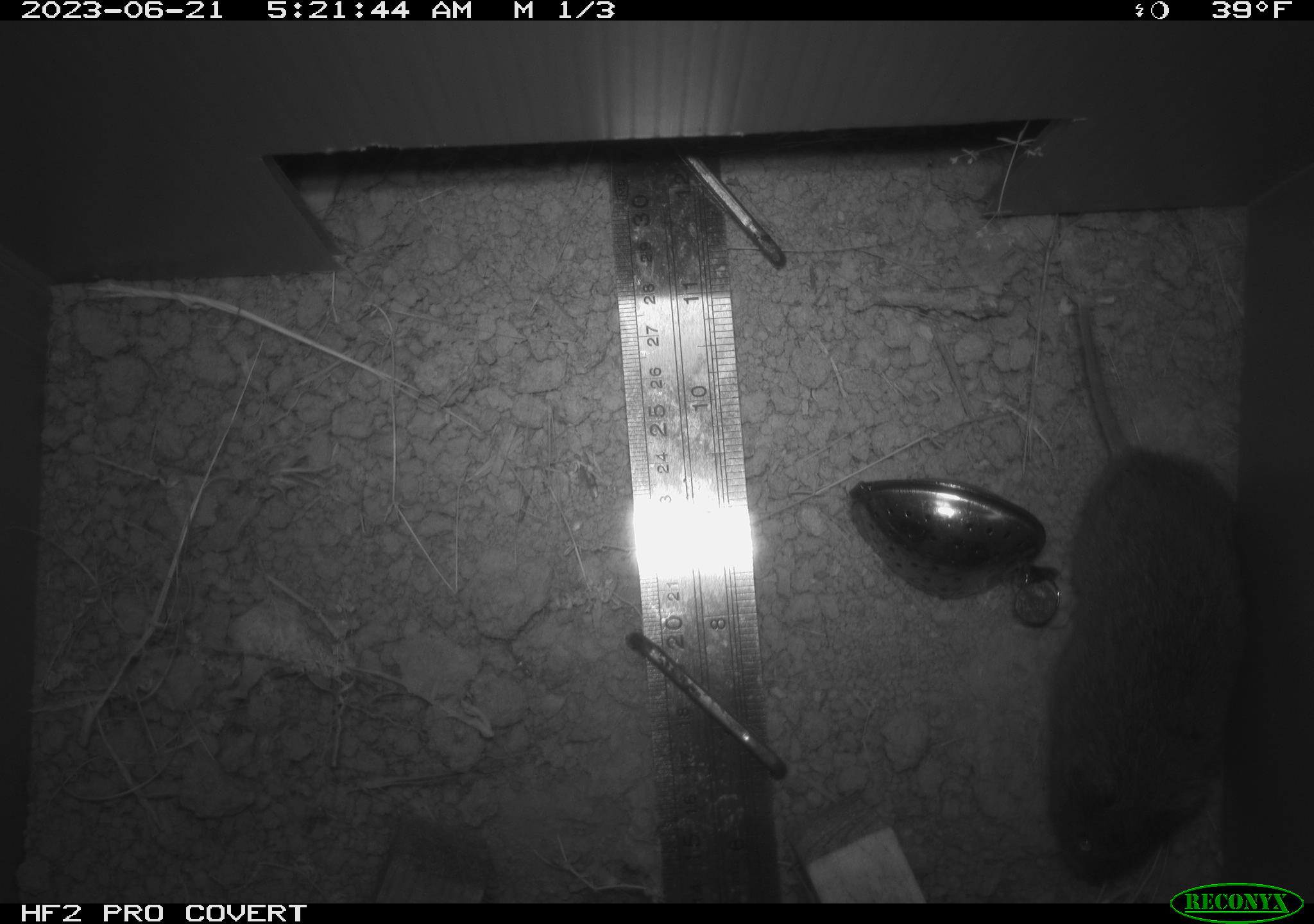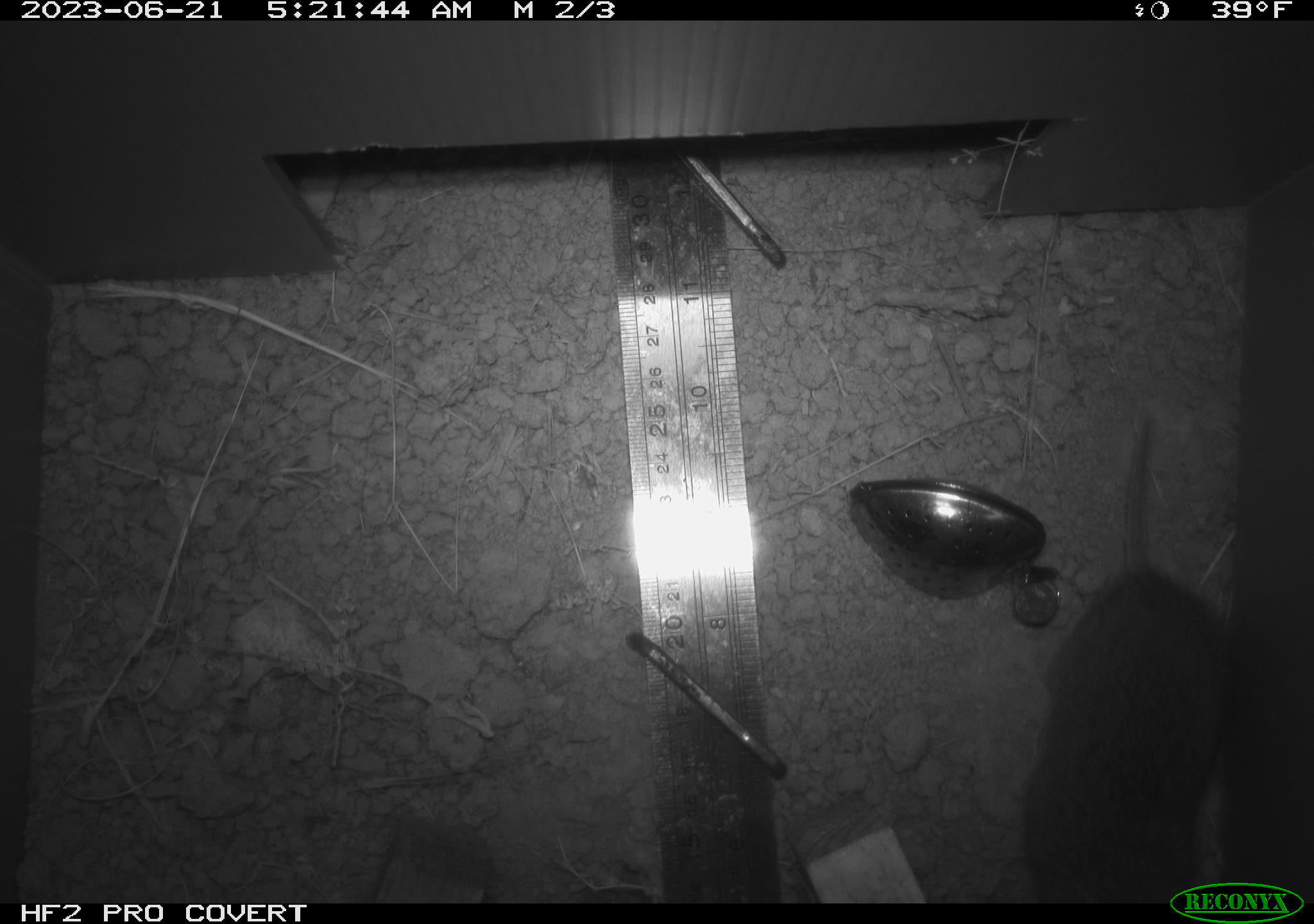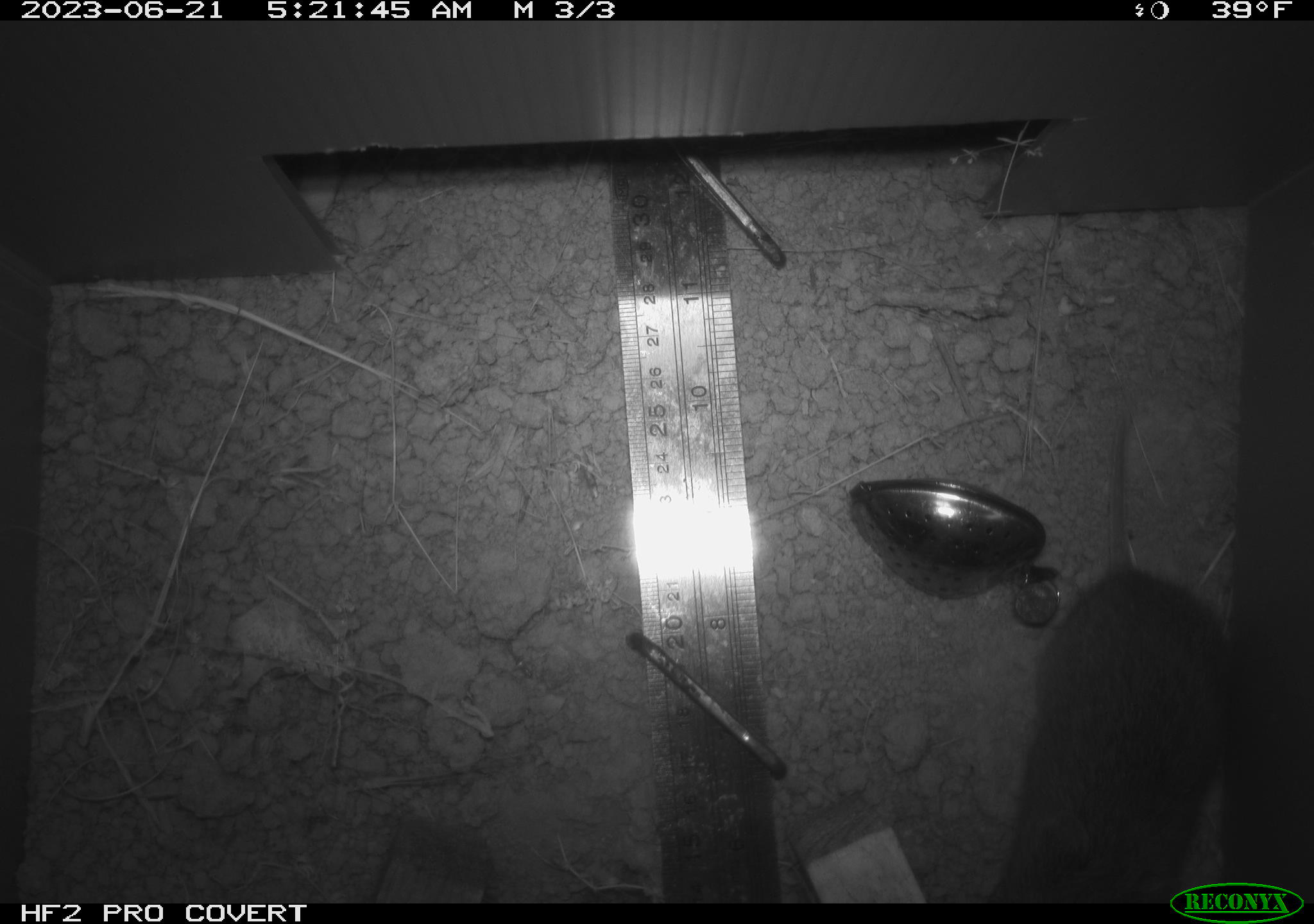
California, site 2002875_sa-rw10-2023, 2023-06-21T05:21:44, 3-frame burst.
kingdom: Animalia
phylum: Chordata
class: Mammalia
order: Rodentia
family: Cricetidae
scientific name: Arvicolinae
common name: voles, lemmings, and muskrats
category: arvicolinae subfamily